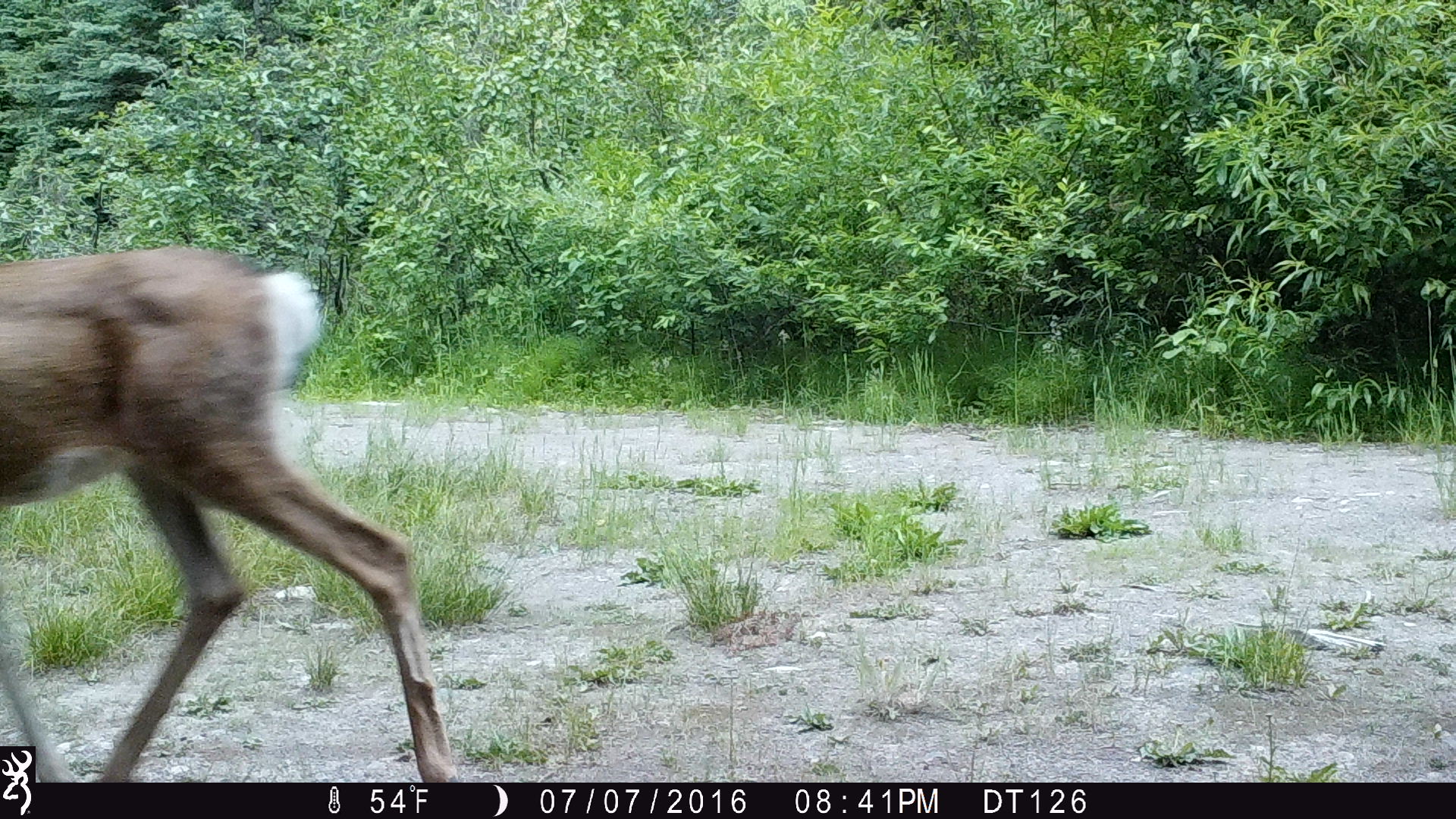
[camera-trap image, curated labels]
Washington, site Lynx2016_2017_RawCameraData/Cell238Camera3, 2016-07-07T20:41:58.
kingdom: Animalia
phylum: Chordata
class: Mammalia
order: Artiodactyla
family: Cervidae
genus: Odocoileus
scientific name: Odocoileus hemionus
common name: mule deer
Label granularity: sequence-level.